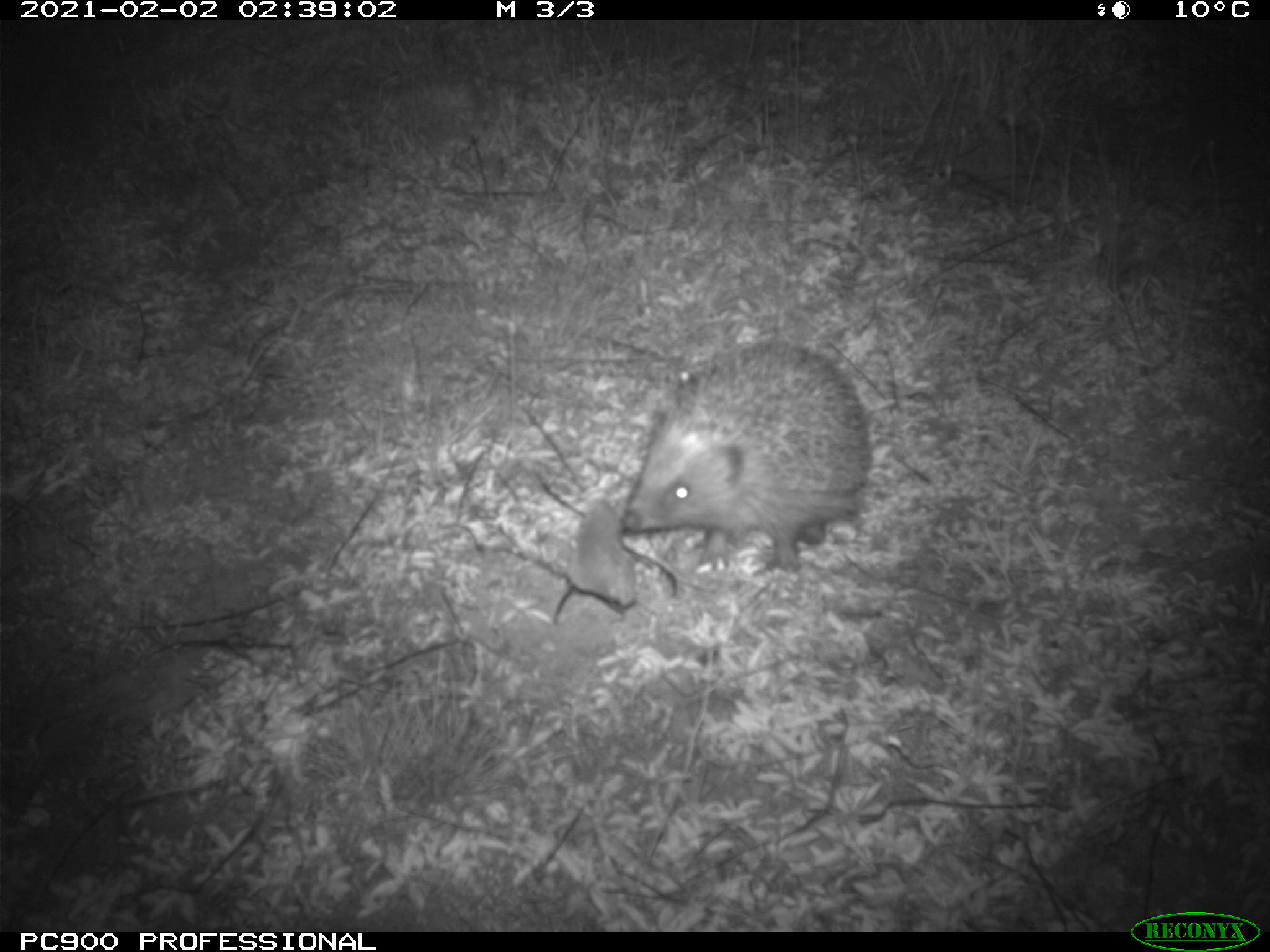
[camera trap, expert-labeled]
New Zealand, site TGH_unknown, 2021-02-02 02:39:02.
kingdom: Animalia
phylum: Chordata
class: Mammalia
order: Eulipotyphla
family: Erinaceidae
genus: Erinaceus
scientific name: Erinaceus europaeus europaeus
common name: european hedgehog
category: hedgehog